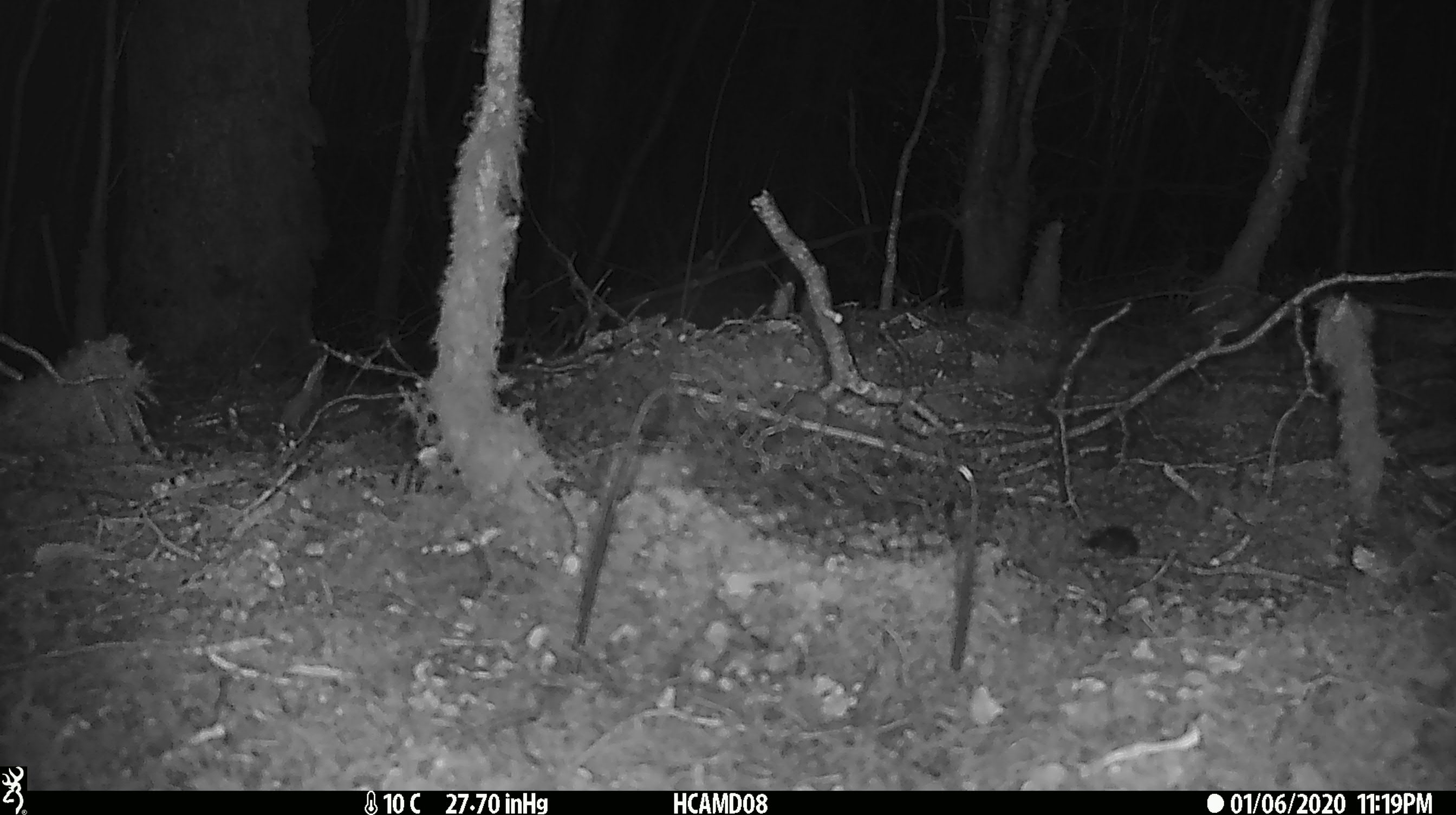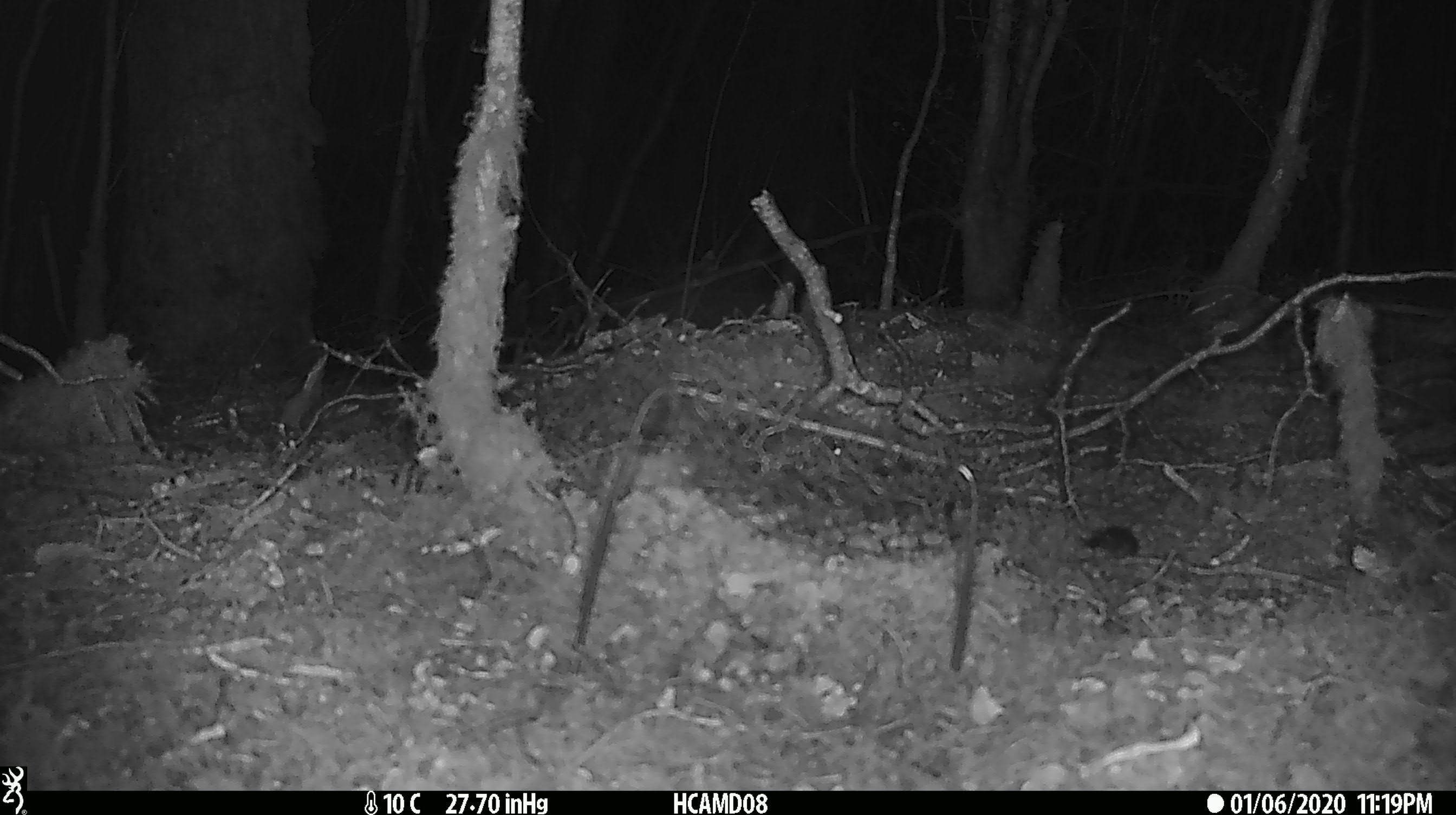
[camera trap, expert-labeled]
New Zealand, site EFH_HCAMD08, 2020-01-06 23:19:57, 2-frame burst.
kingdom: Animalia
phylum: Chordata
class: Mammalia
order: Rodentia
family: Muridae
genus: Mus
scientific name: Mus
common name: mouse